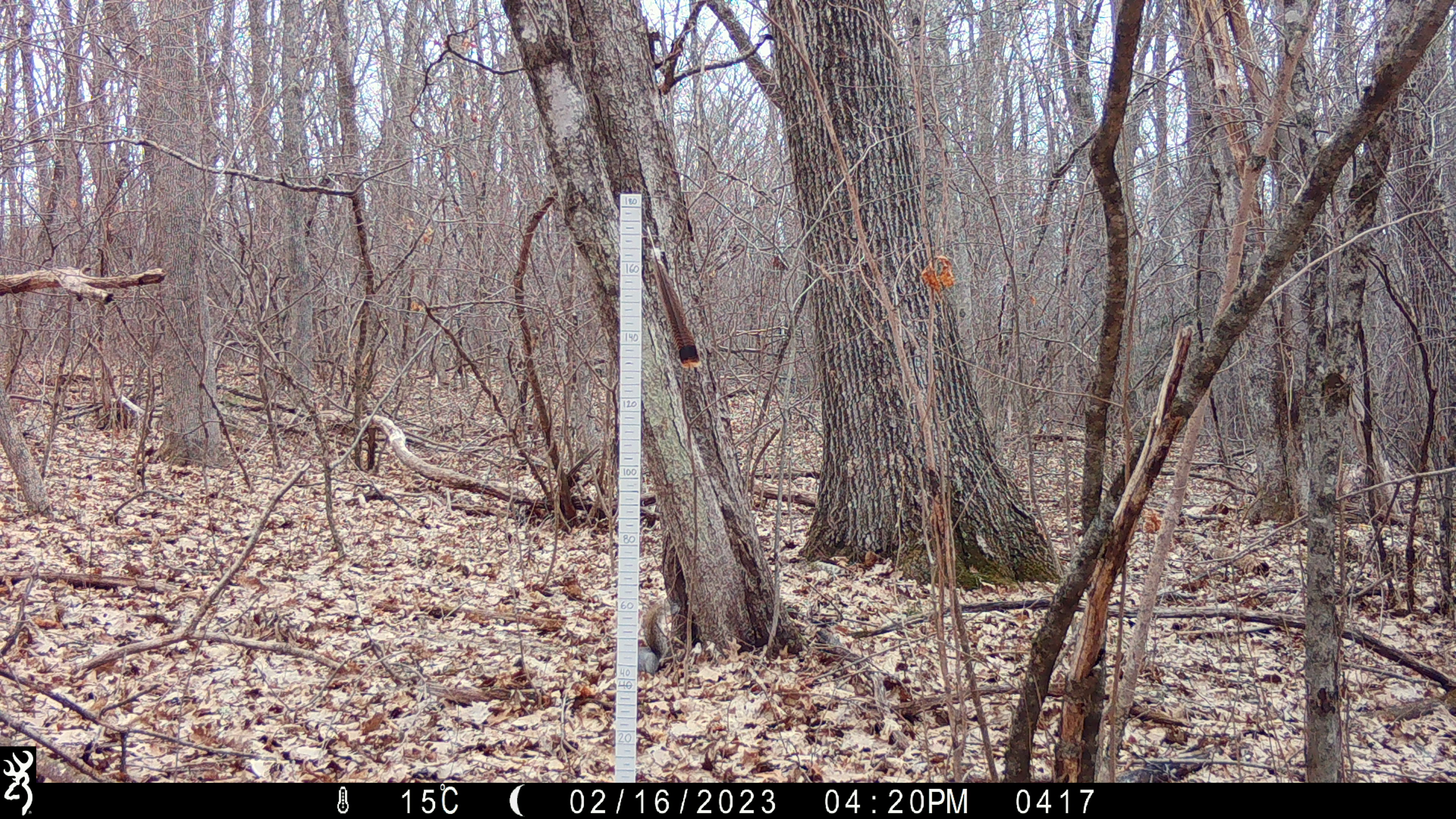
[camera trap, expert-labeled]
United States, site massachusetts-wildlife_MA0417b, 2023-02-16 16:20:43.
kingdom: Animalia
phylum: Chordata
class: Mammalia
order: Rodentia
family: Sciuridae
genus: Sciurus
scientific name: Sciurus carolinensis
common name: gray squirrel